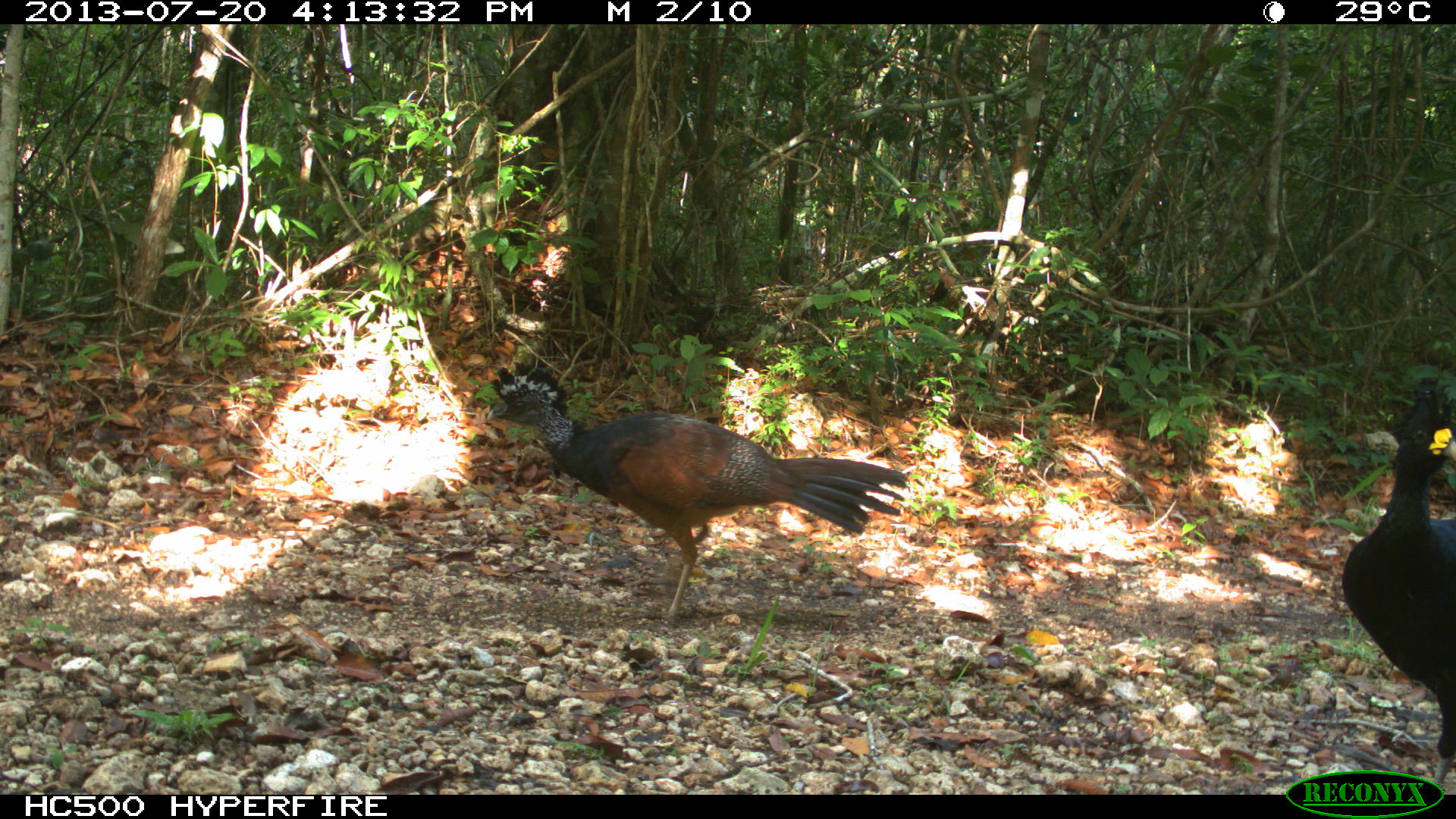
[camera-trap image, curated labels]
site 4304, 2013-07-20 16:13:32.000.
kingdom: Animalia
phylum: Chordata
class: Aves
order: Galliformes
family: Cracidae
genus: Crax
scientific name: Crax rubra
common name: great curassow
Crax rubra (great curassow), count 3.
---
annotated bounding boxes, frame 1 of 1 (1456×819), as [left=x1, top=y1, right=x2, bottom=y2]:
crax rubra: [left=483, top=359, right=910, bottom=627]; [left=1340, top=384, right=1456, bottom=790]